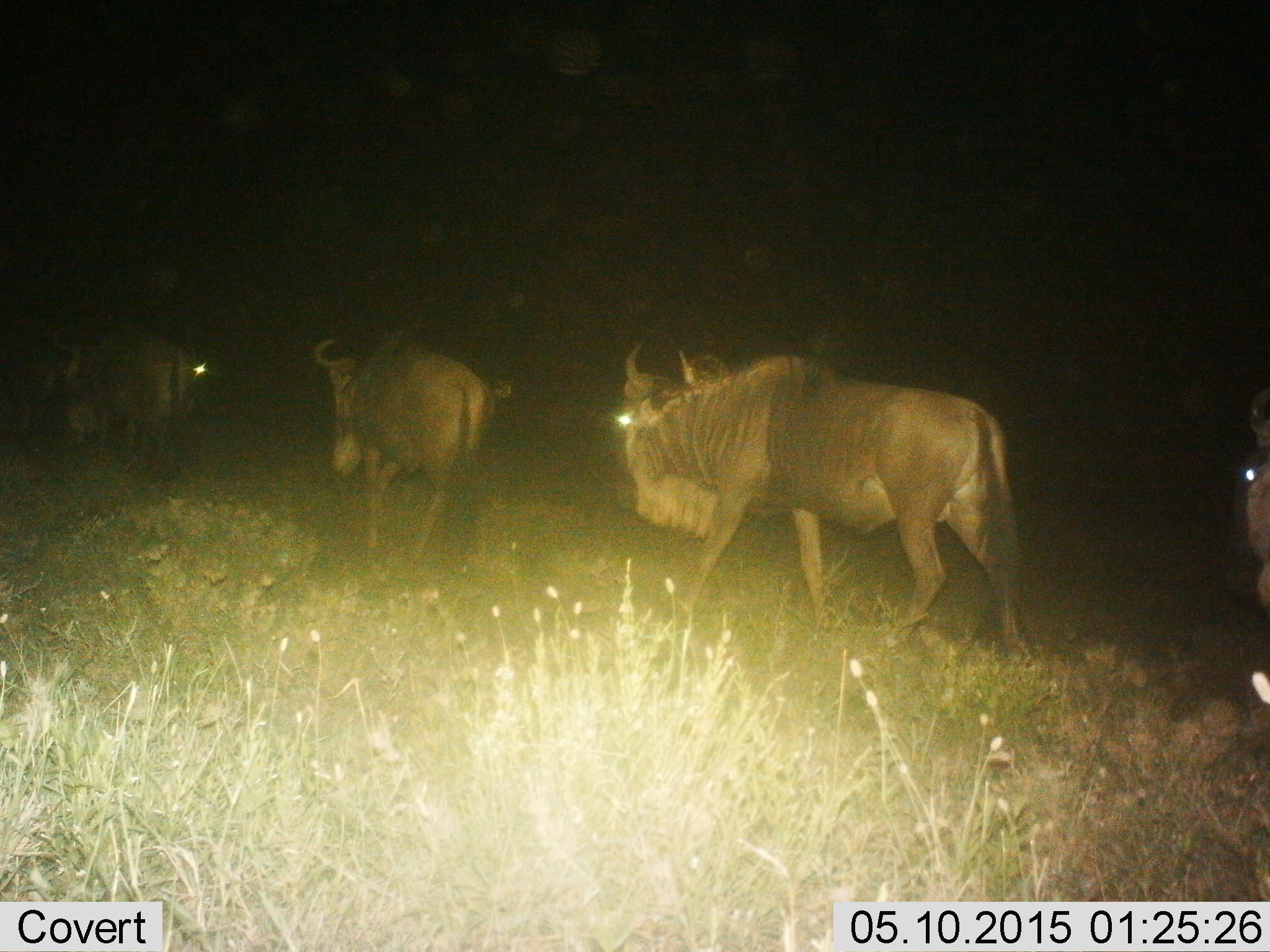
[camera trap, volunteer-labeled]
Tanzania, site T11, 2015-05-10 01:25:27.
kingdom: Animalia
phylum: Chordata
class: Mammalia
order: Artiodactyla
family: Bovidae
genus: Connochaetes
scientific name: Connochaetes taurinus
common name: blue wildebeest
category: wildebeest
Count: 4.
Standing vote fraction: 0%.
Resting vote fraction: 0%.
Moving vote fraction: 91%.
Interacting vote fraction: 0%.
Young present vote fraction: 0%.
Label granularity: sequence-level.